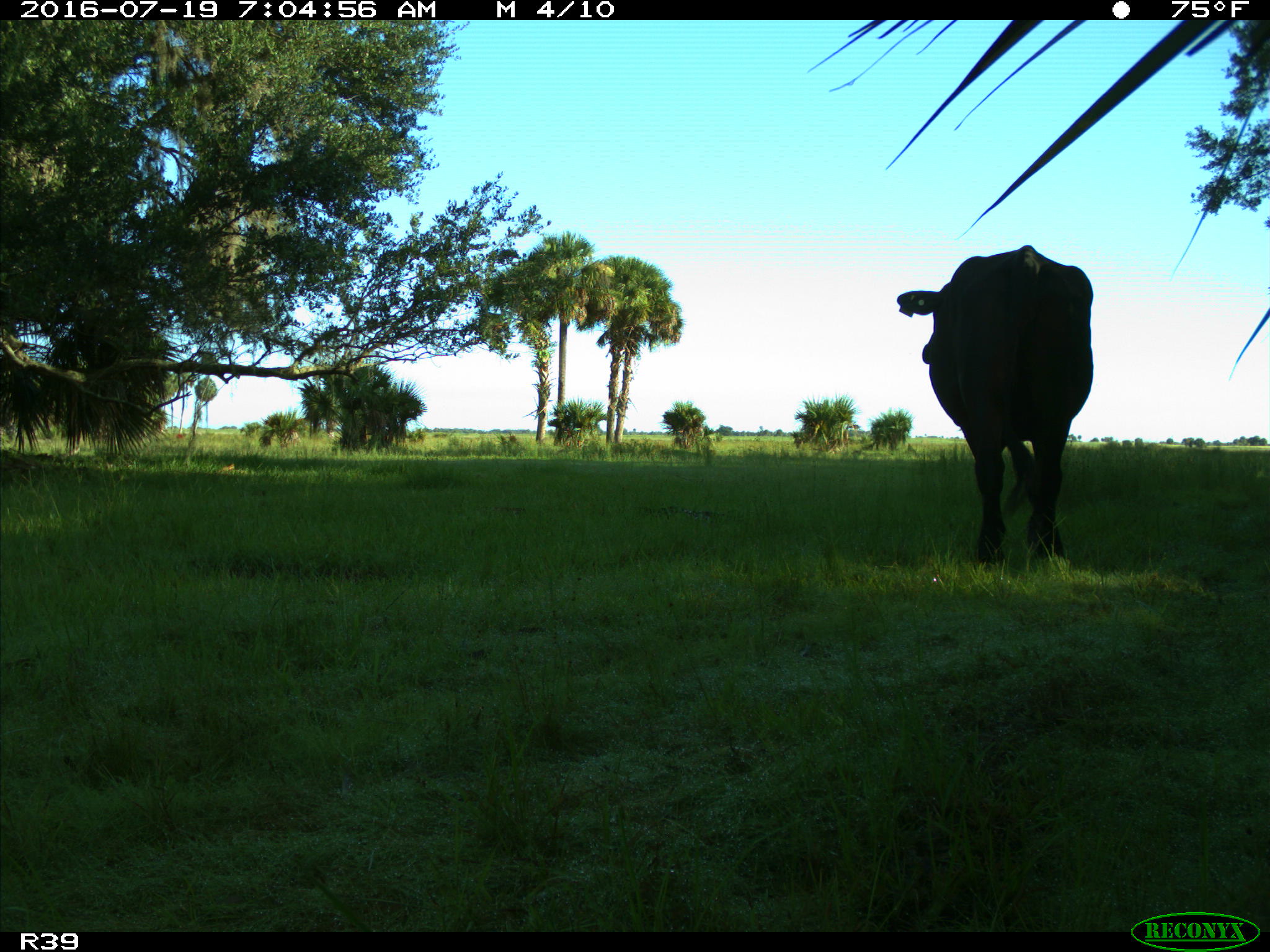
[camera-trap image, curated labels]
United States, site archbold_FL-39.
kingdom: Animalia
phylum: Chordata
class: Mammalia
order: Artiodactyla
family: Bovidae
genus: Bos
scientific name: Bos taurus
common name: domestic cow